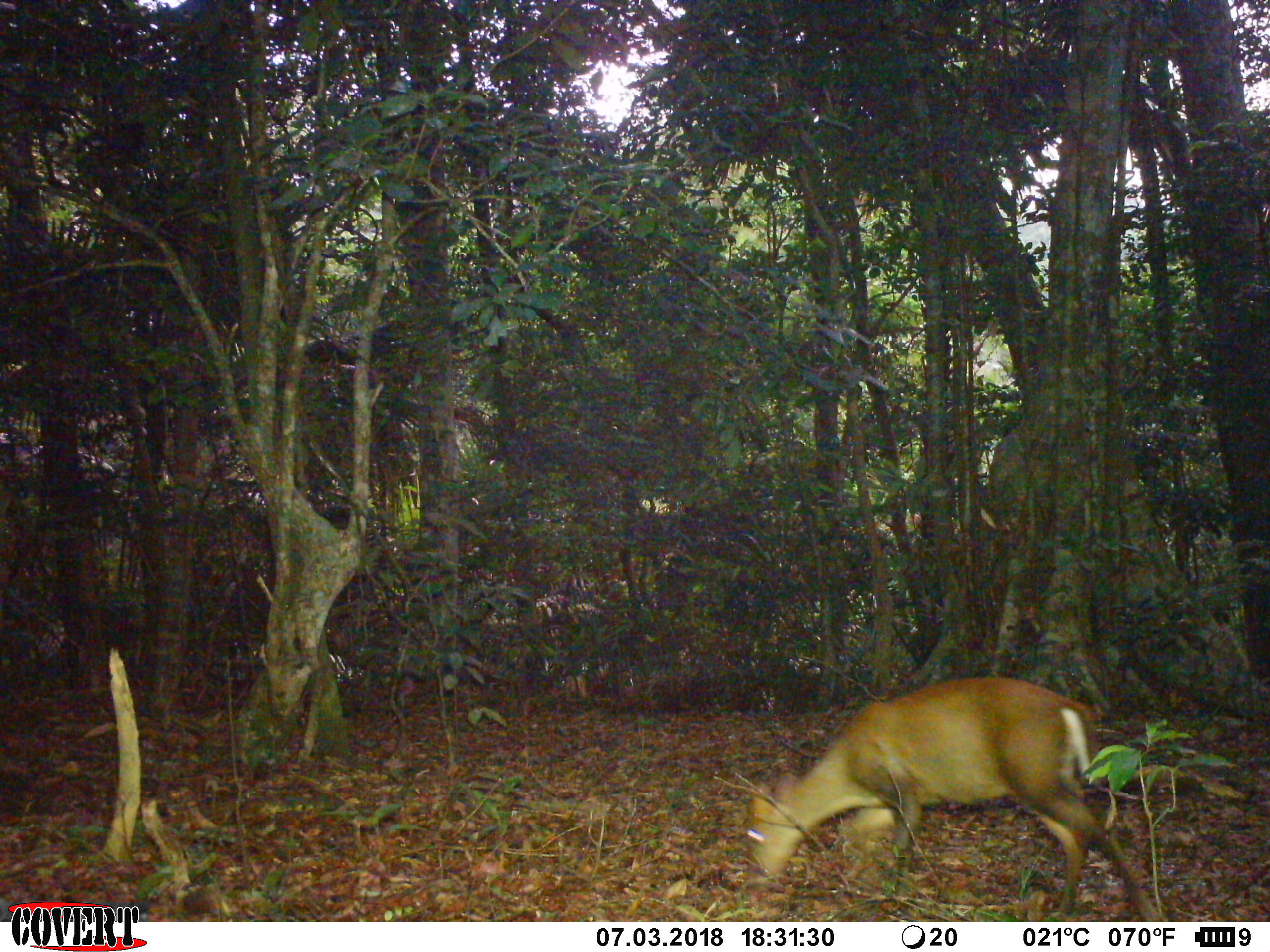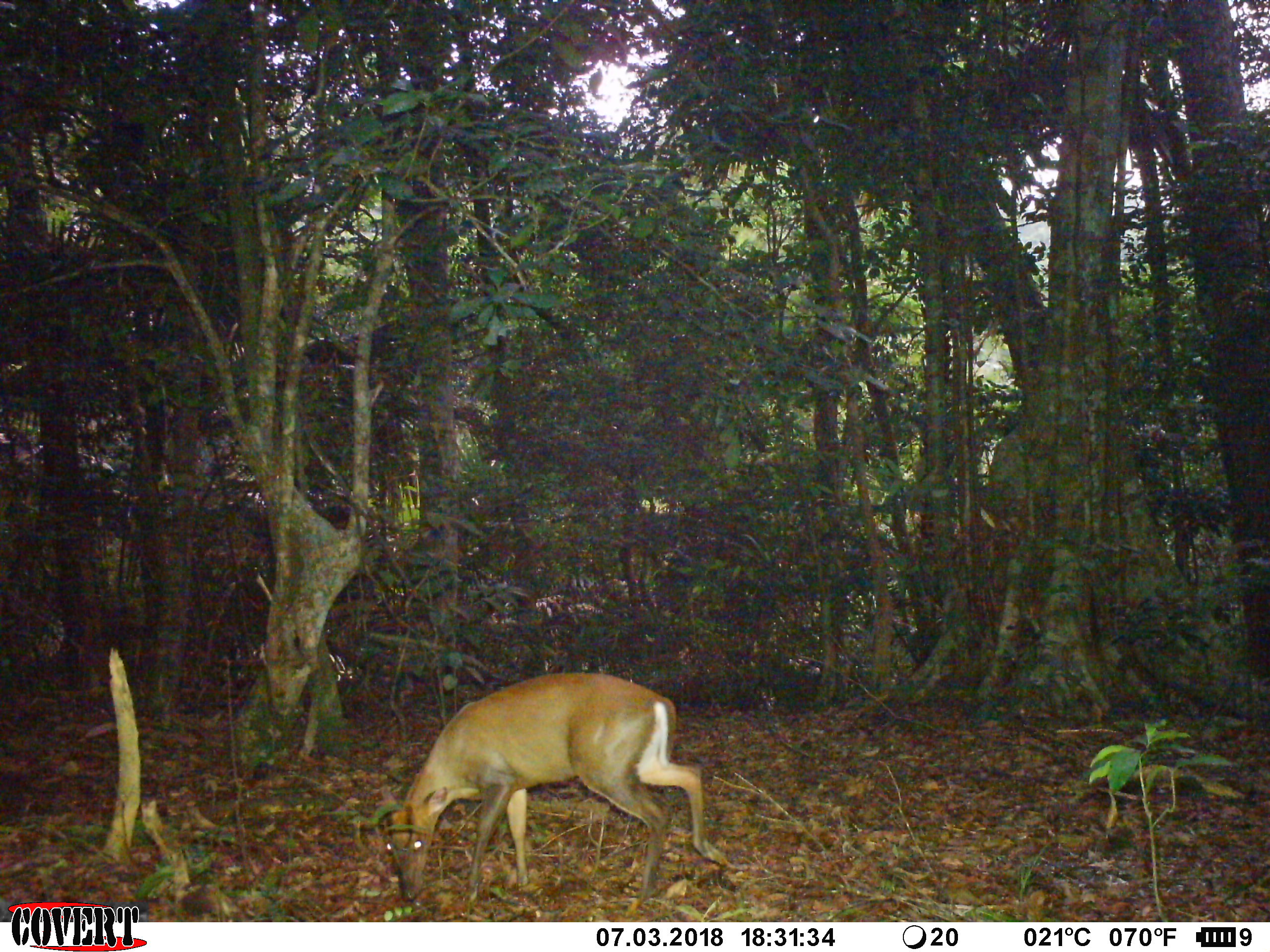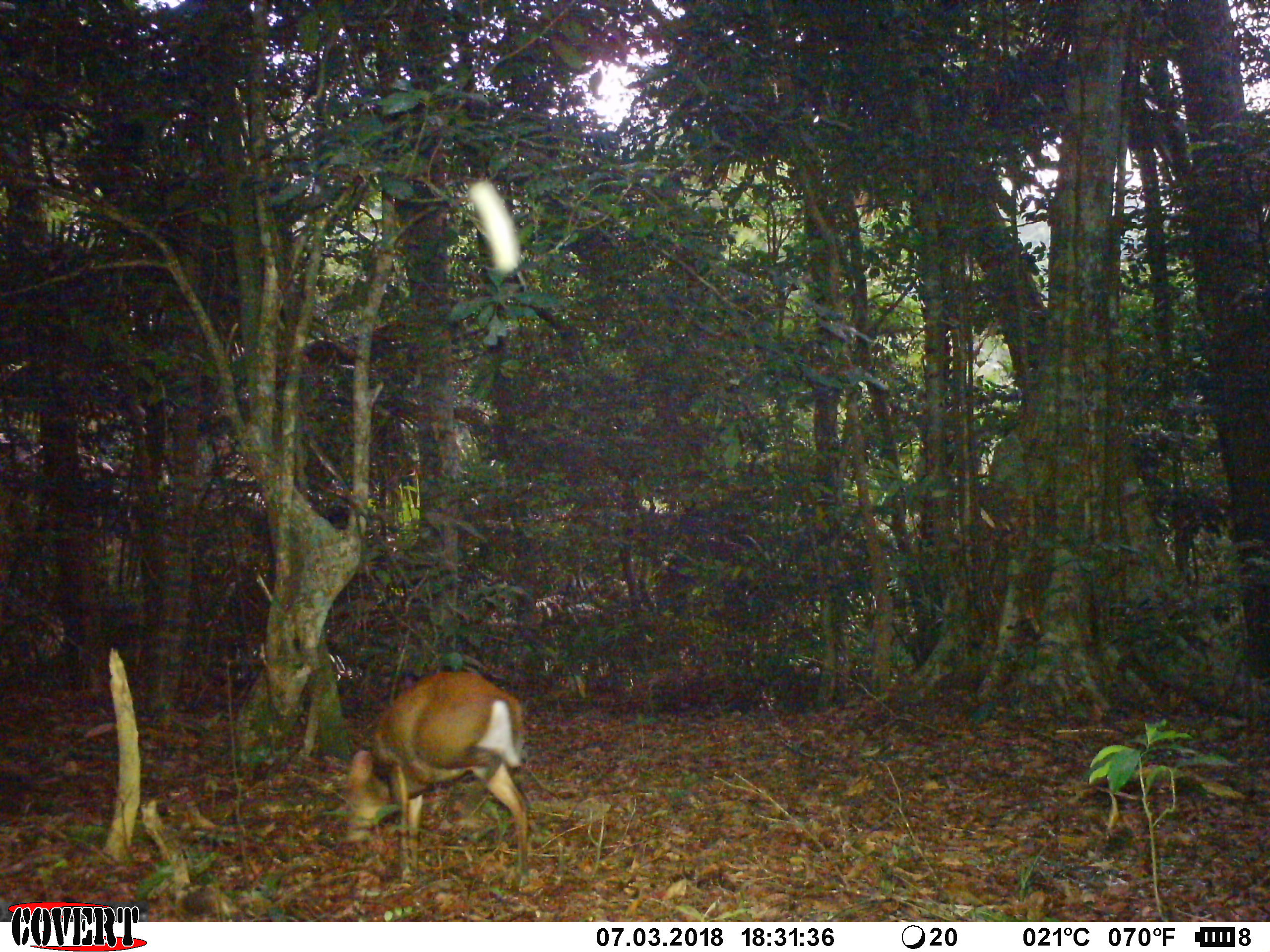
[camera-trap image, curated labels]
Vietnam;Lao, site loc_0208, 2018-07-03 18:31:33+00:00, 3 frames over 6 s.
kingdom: Animalia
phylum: Chordata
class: Mammalia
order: Artiodactyla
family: Cervidae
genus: Muntiacus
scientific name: Muntiacus rooseveltorum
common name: roosevelt's muntjac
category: roosevelts muntjac group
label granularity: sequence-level